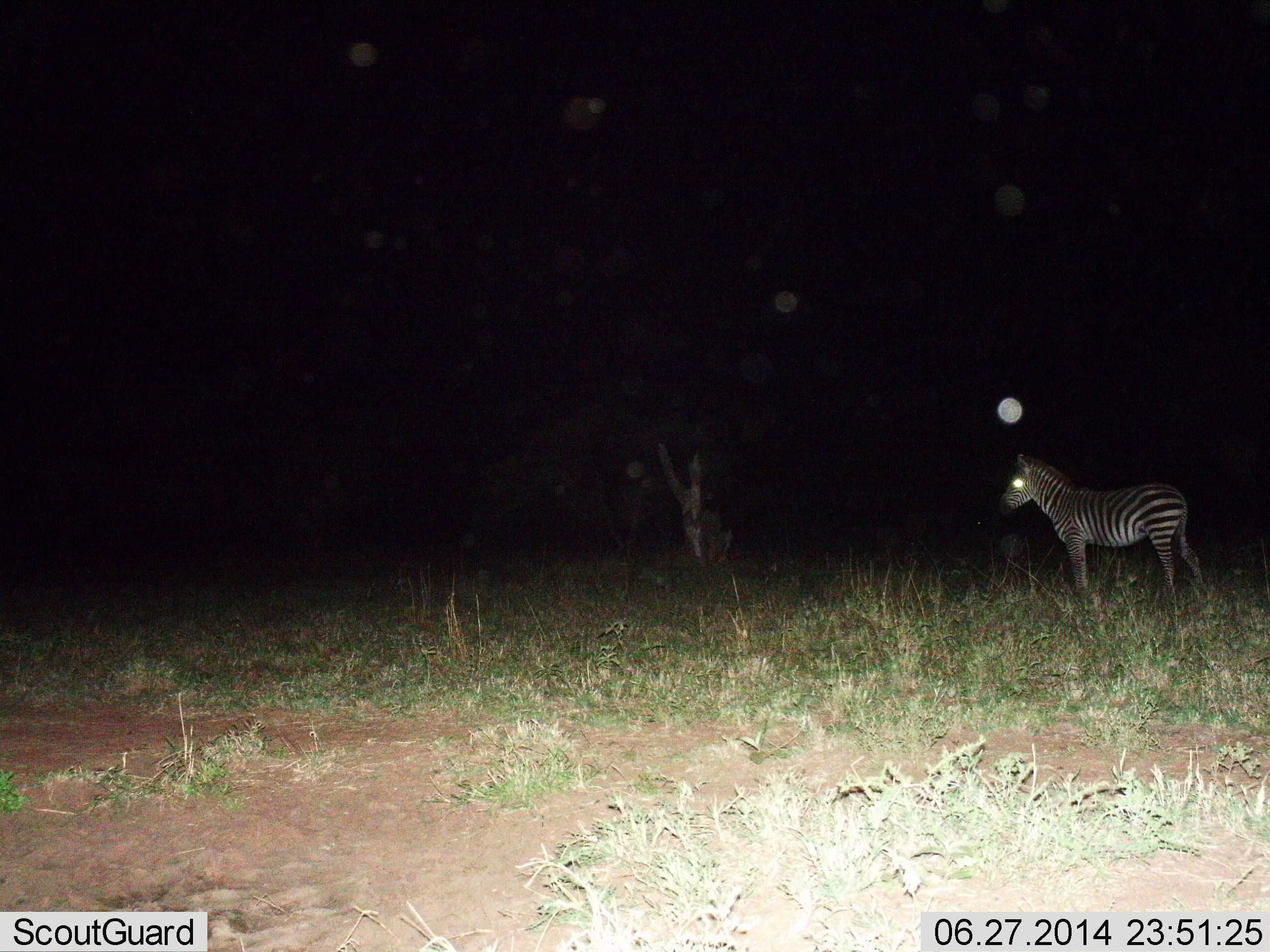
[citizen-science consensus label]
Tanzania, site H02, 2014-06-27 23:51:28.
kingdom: Animalia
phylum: Chordata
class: Mammalia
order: Perissodactyla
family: Equidae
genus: Equus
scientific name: Equus quagga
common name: plains zebra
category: zebra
Zebra (plains zebra) (Equus quagga), count 1. Behavior (volunteer vote fractions): standing 100%, resting 0%, moving 0%, interacting 0%. Young present (vote fraction): 0%. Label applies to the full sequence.